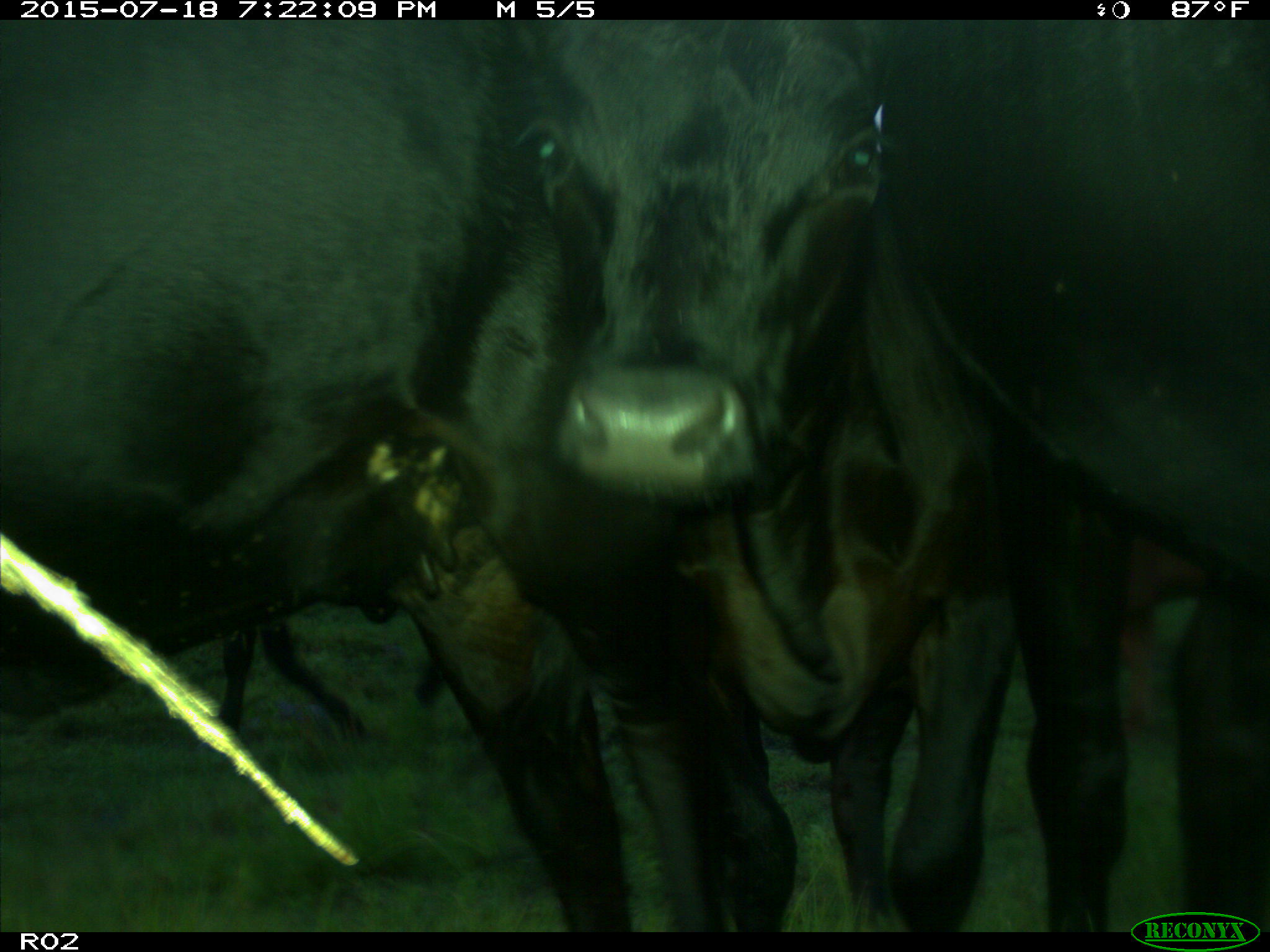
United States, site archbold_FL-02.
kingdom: Animalia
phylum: Chordata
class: Mammalia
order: Artiodactyla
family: Bovidae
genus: Bos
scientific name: Bos taurus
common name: domestic cow